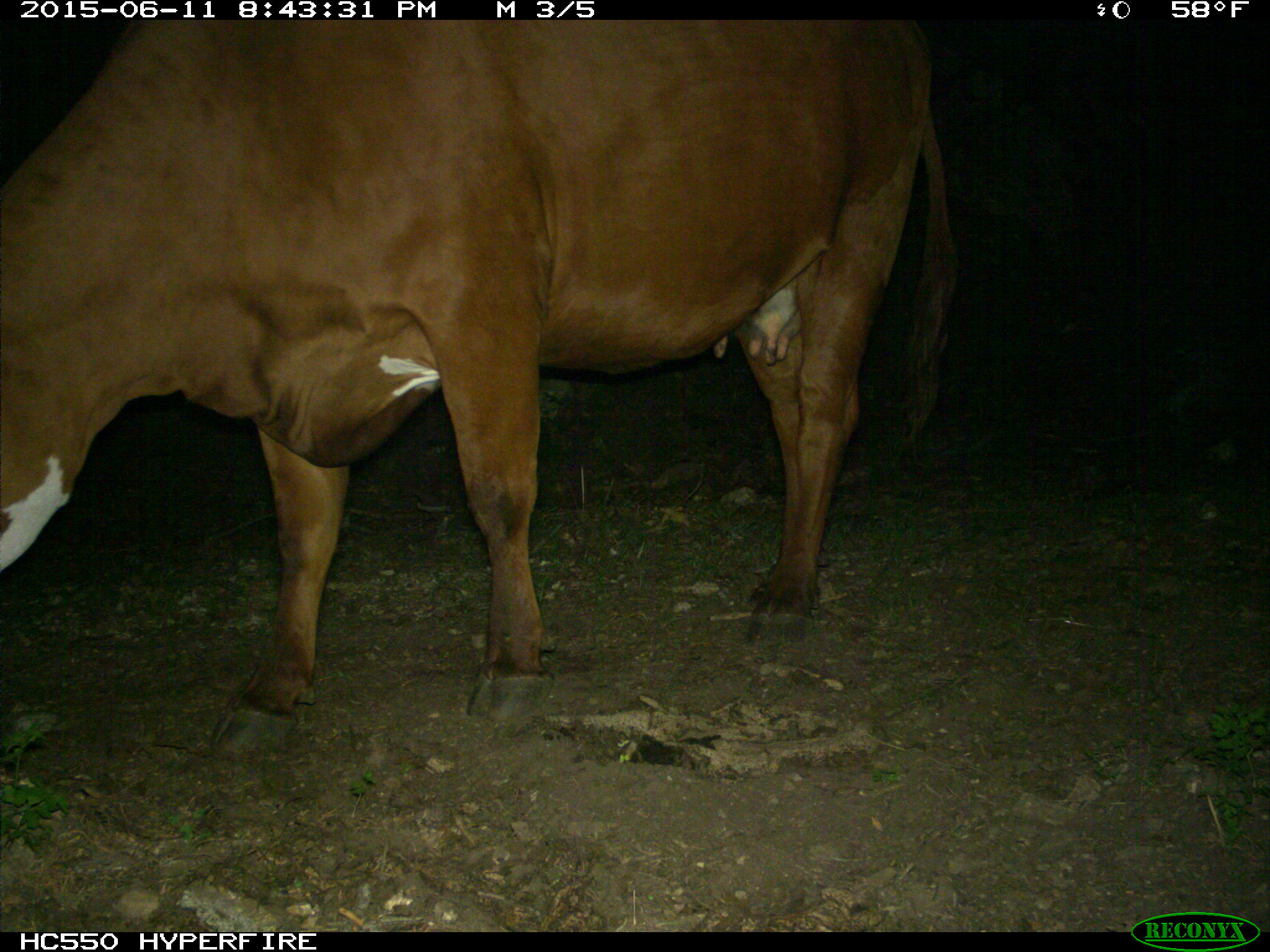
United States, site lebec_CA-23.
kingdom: Animalia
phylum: Chordata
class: Mammalia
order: Artiodactyla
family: Bovidae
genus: Bos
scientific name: Bos taurus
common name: domestic cow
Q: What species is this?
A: Bos taurus (domestic cow).